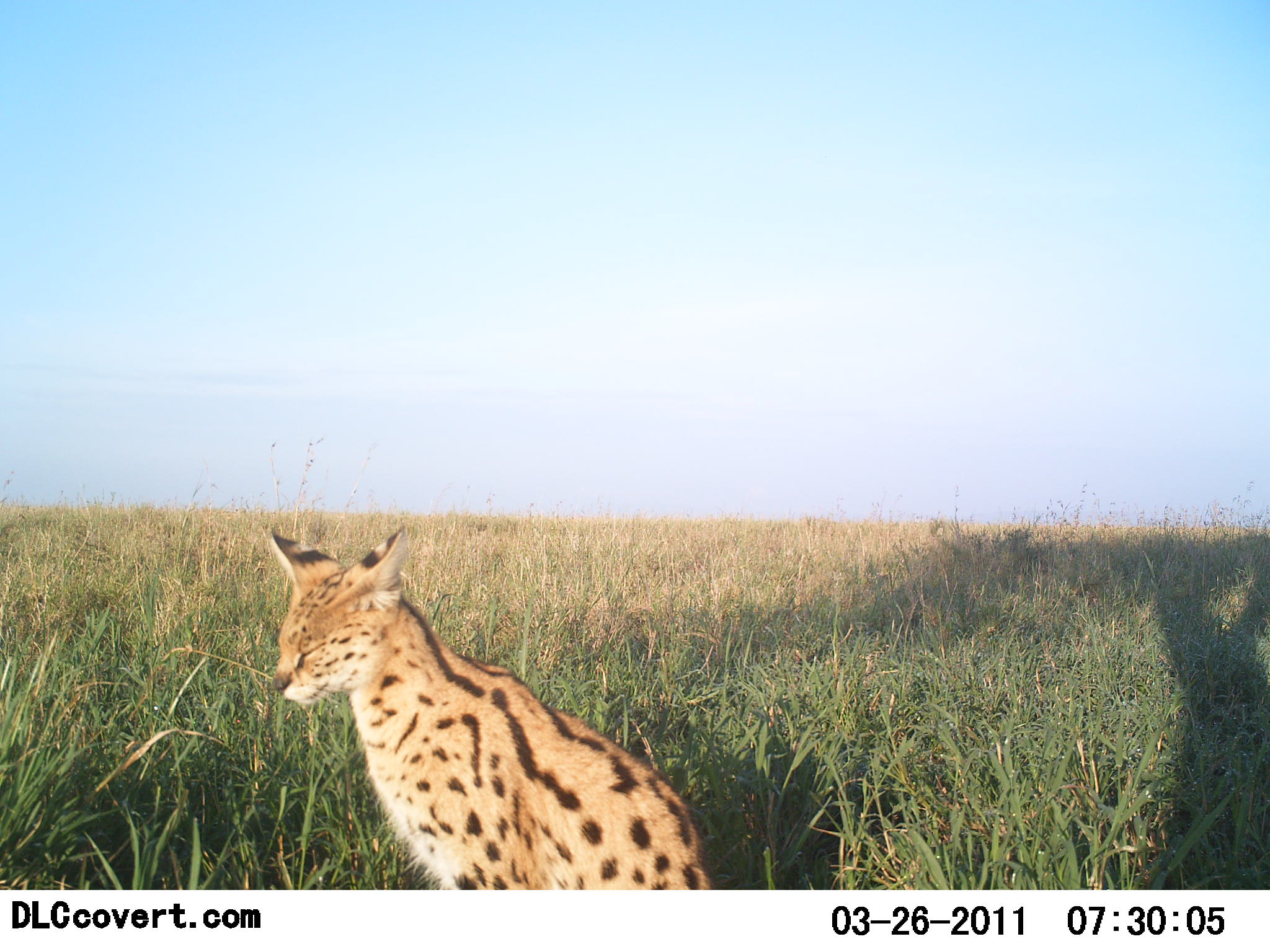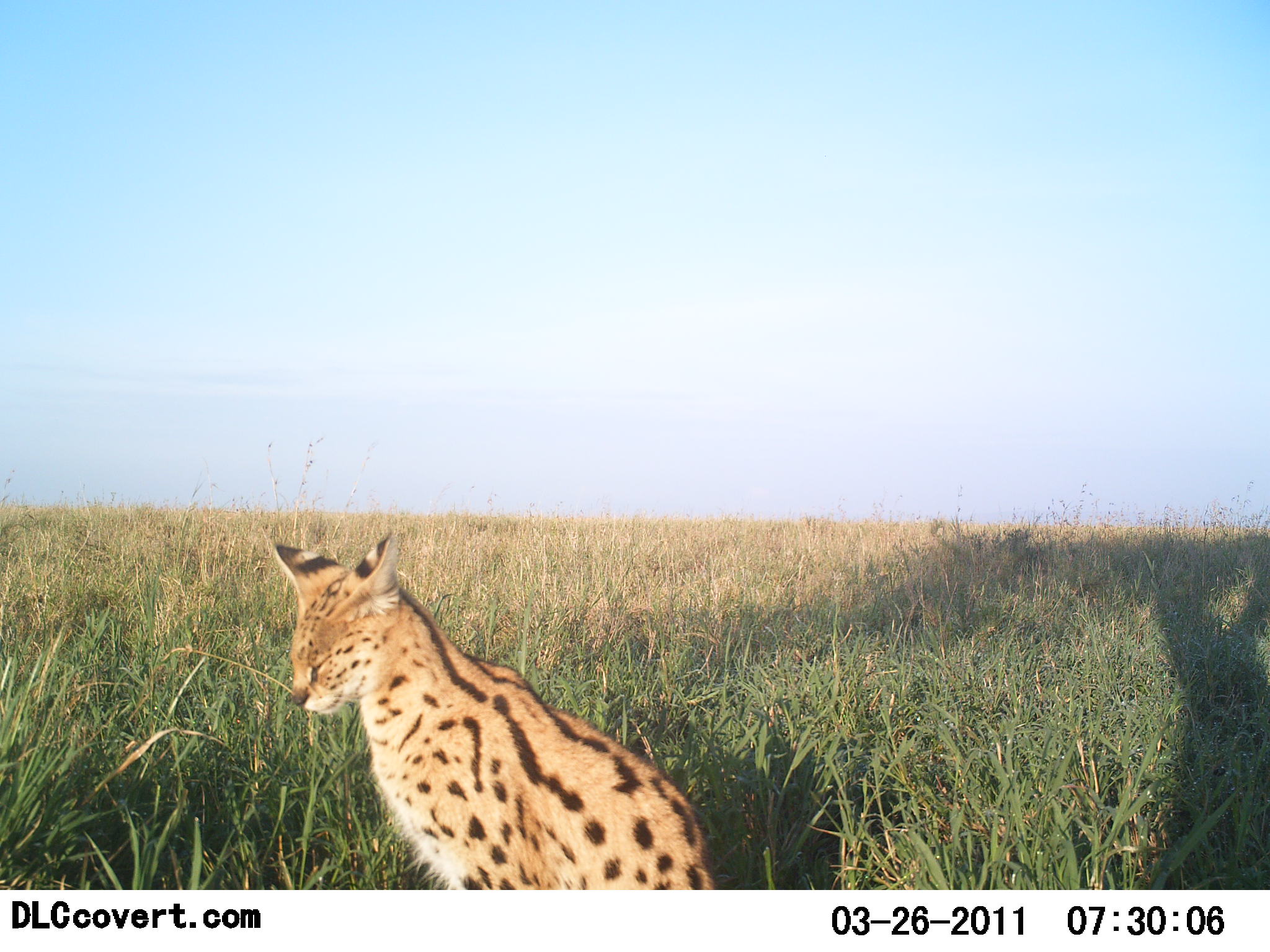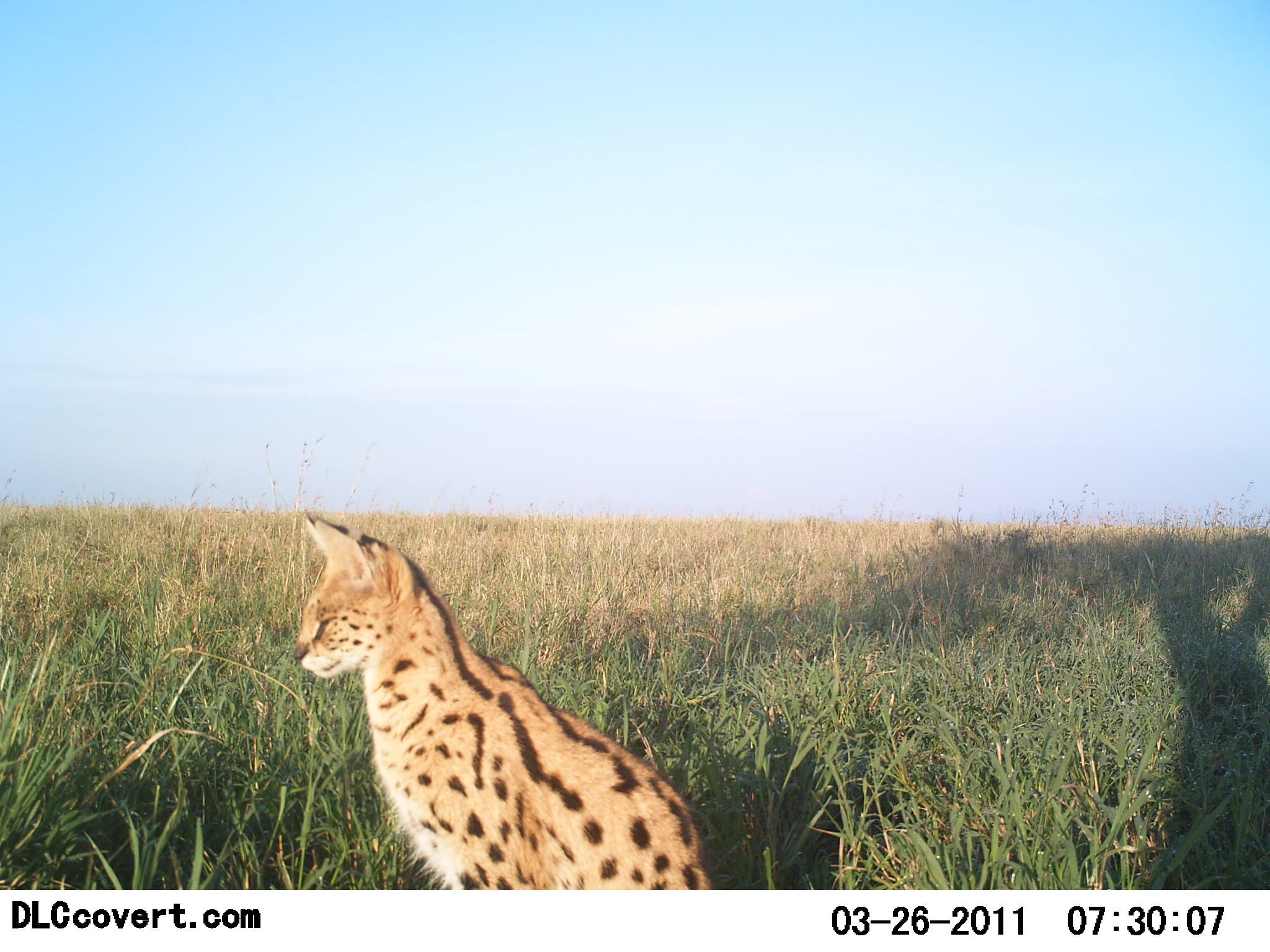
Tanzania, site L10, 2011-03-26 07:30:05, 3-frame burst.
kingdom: Animalia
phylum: Chordata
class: Mammalia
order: Carnivora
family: Felidae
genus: Leptailurus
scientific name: Leptailurus serval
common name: serval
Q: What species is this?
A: Serval (Leptailurus serval).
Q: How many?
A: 1.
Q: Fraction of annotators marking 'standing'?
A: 19%.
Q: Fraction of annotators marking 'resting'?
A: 81%.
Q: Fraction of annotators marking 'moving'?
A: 0%.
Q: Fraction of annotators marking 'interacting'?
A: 0%.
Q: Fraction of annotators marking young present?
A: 0%.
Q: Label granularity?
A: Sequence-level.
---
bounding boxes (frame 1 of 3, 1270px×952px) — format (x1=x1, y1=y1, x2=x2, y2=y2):
animal: (x1=267, y1=528, x2=718, y2=889)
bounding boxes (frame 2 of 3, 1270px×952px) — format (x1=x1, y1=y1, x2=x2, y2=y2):
animal: (x1=272, y1=531, x2=718, y2=889)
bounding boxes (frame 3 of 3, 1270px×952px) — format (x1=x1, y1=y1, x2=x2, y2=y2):
animal: (x1=291, y1=514, x2=717, y2=889)